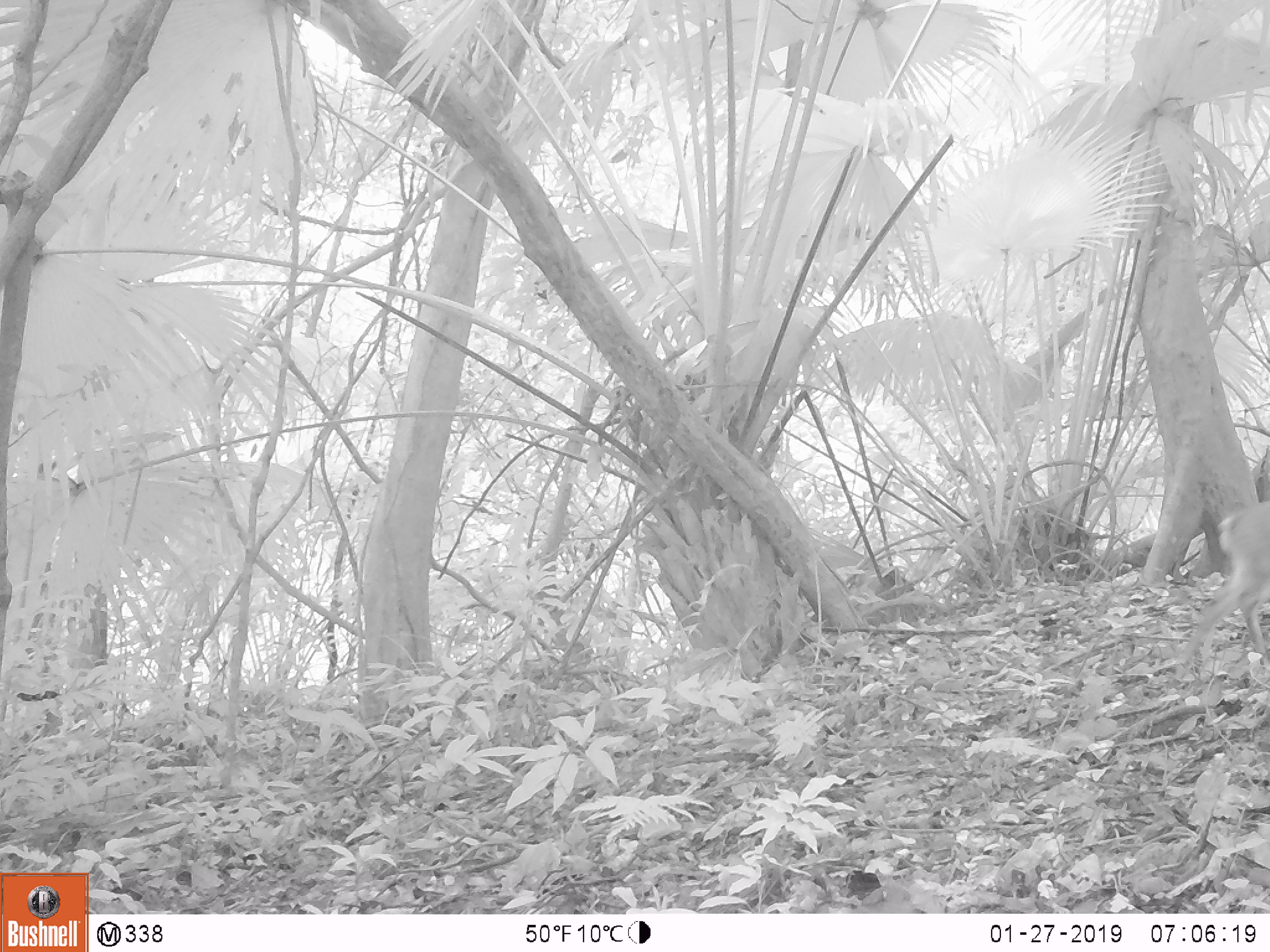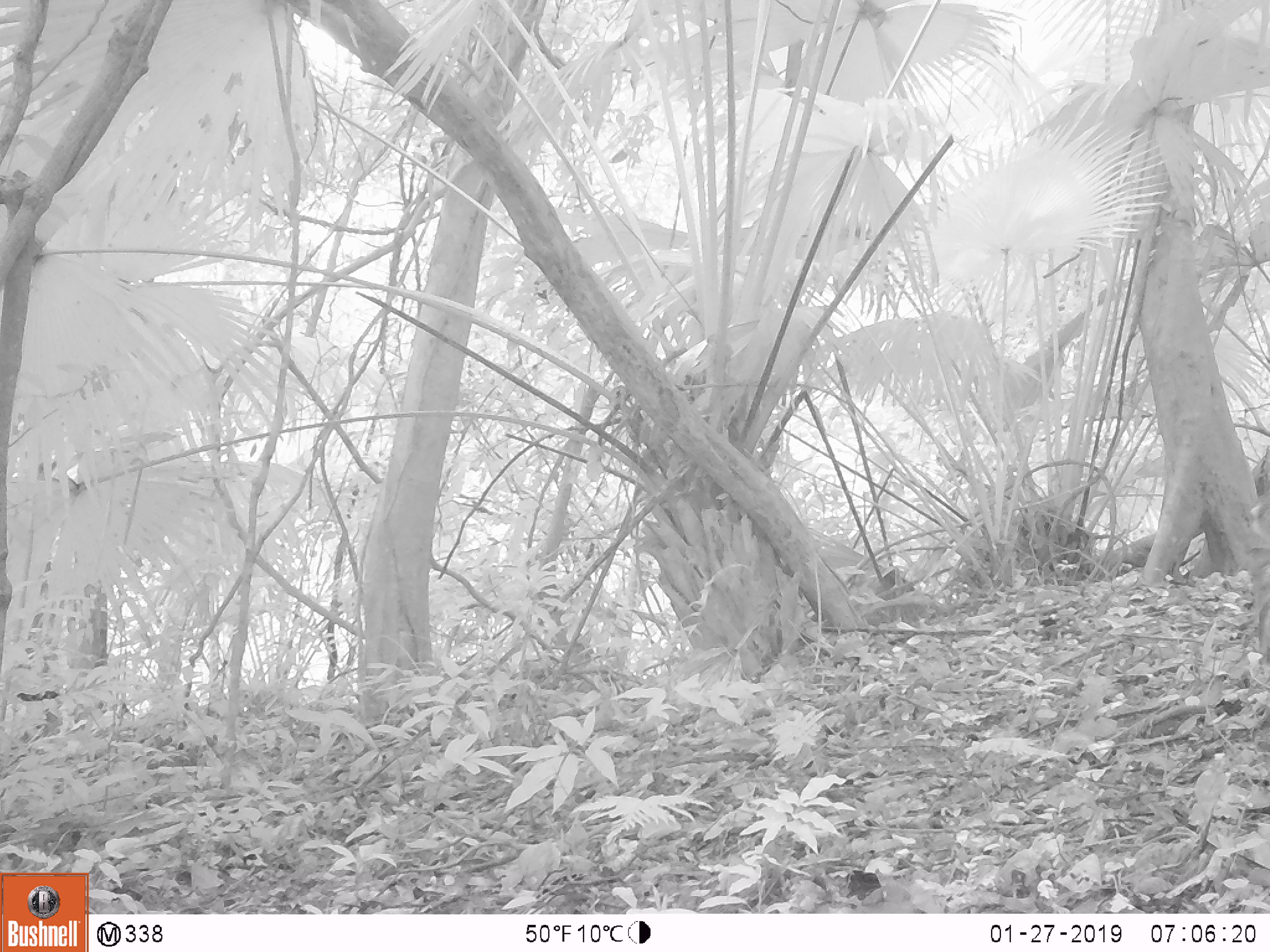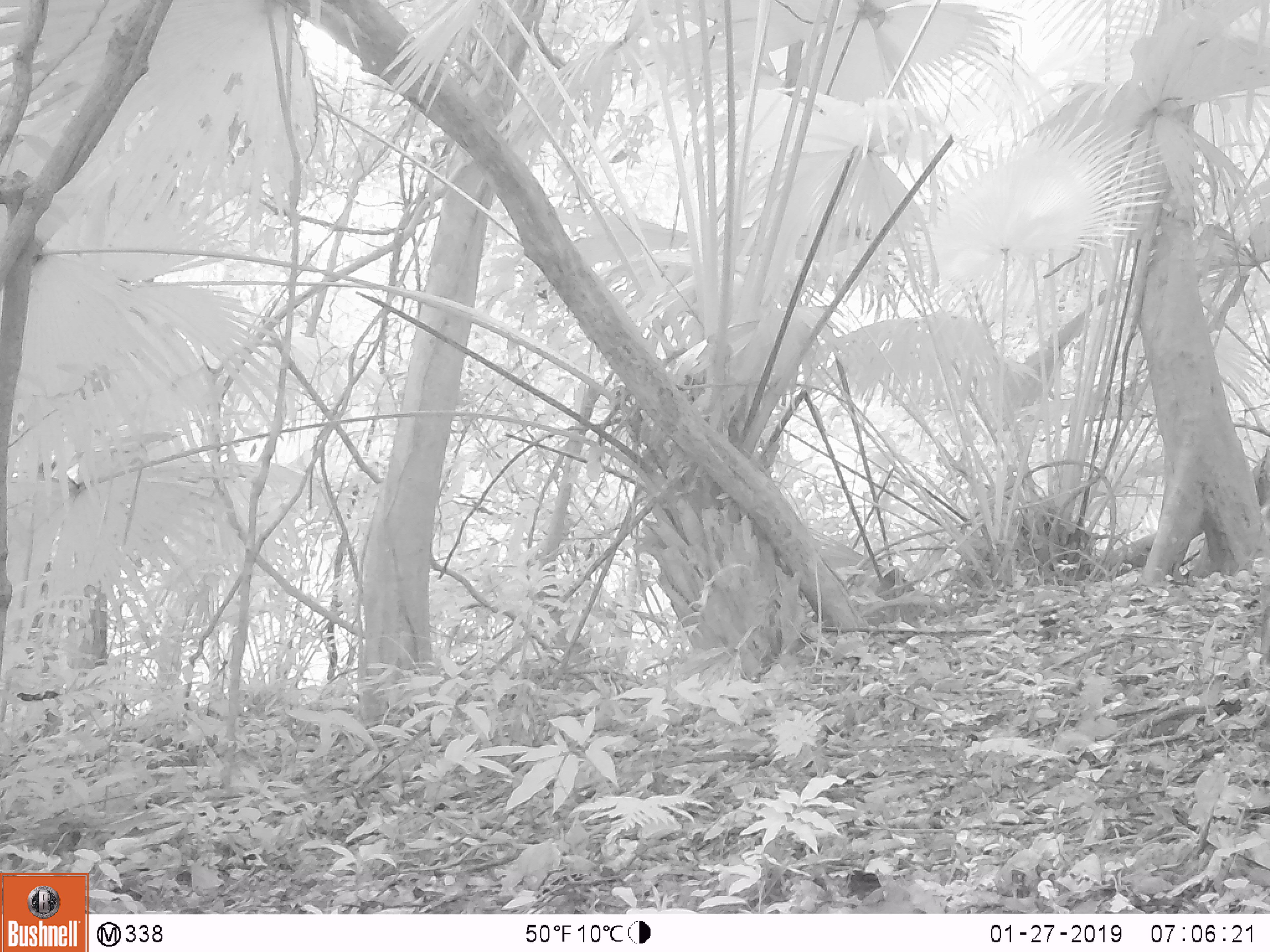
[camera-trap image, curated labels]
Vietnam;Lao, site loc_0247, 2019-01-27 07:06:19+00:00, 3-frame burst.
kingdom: Animalia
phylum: Chordata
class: Mammalia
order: Artiodactyla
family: Cervidae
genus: Muntiacus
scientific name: Muntiacus vuquangensis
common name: large-antlered muntjac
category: large antlered muntjac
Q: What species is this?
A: Large antlered muntjac (large-antlered muntjac) (Muntiacus vuquangensis).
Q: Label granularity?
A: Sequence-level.